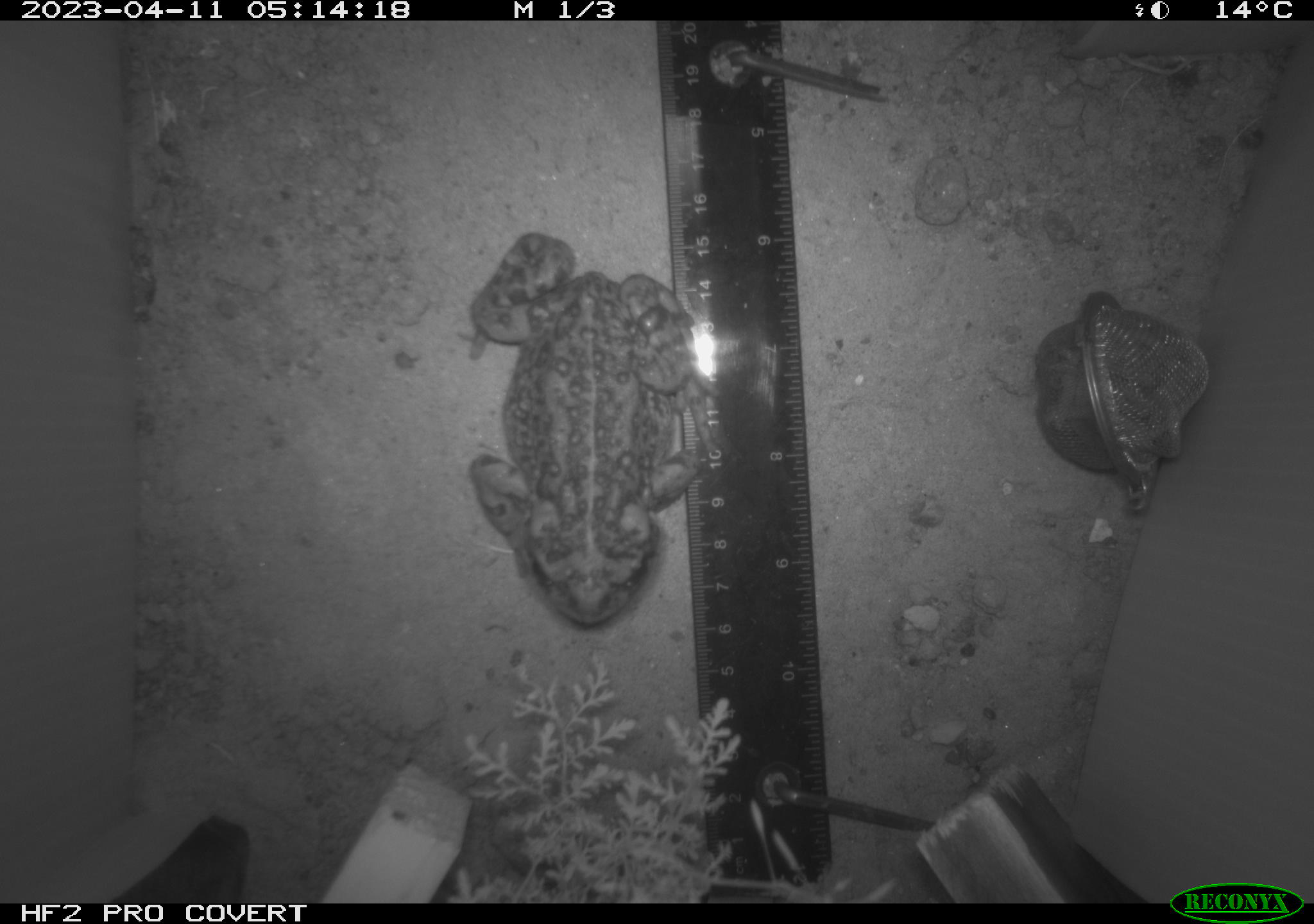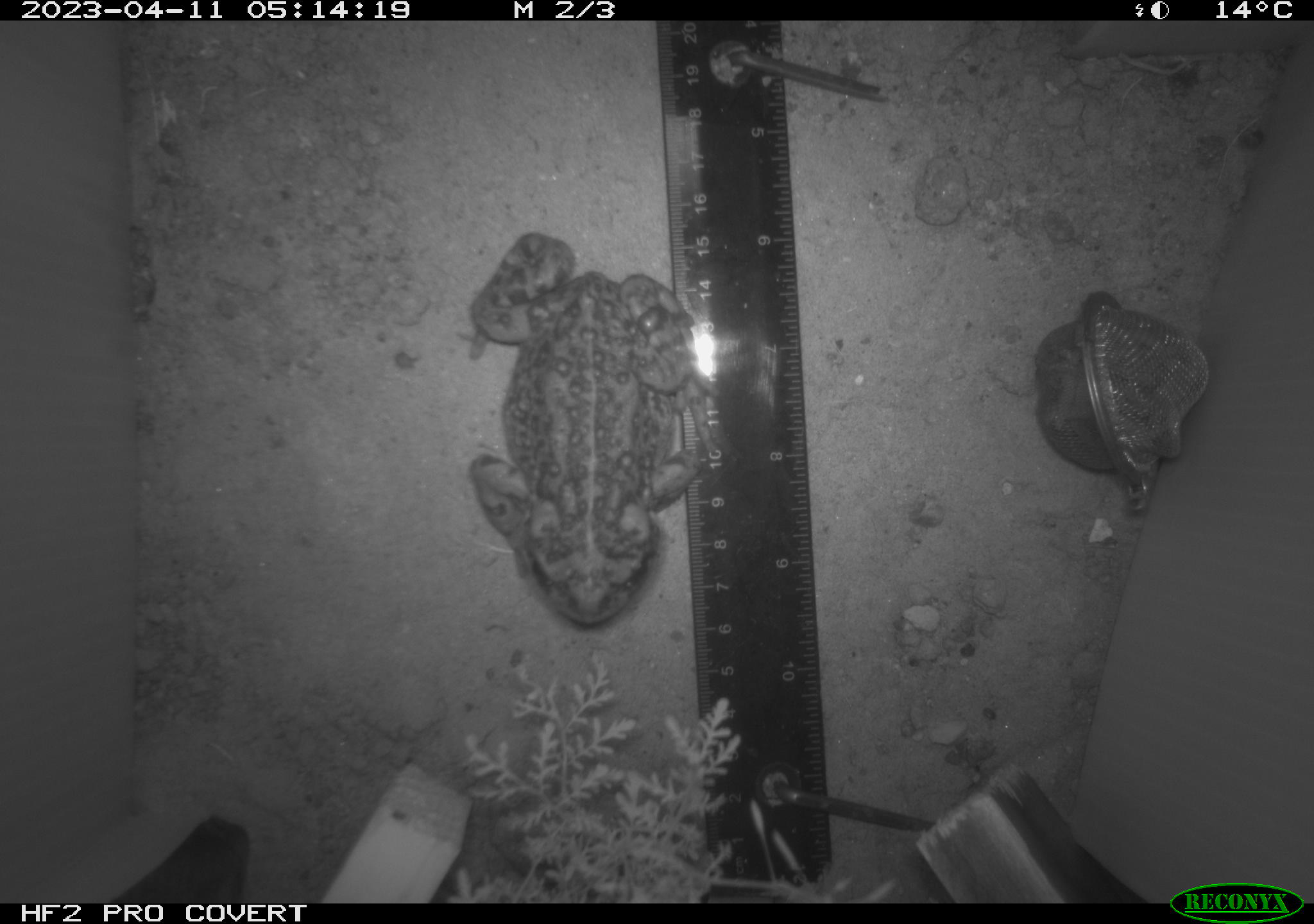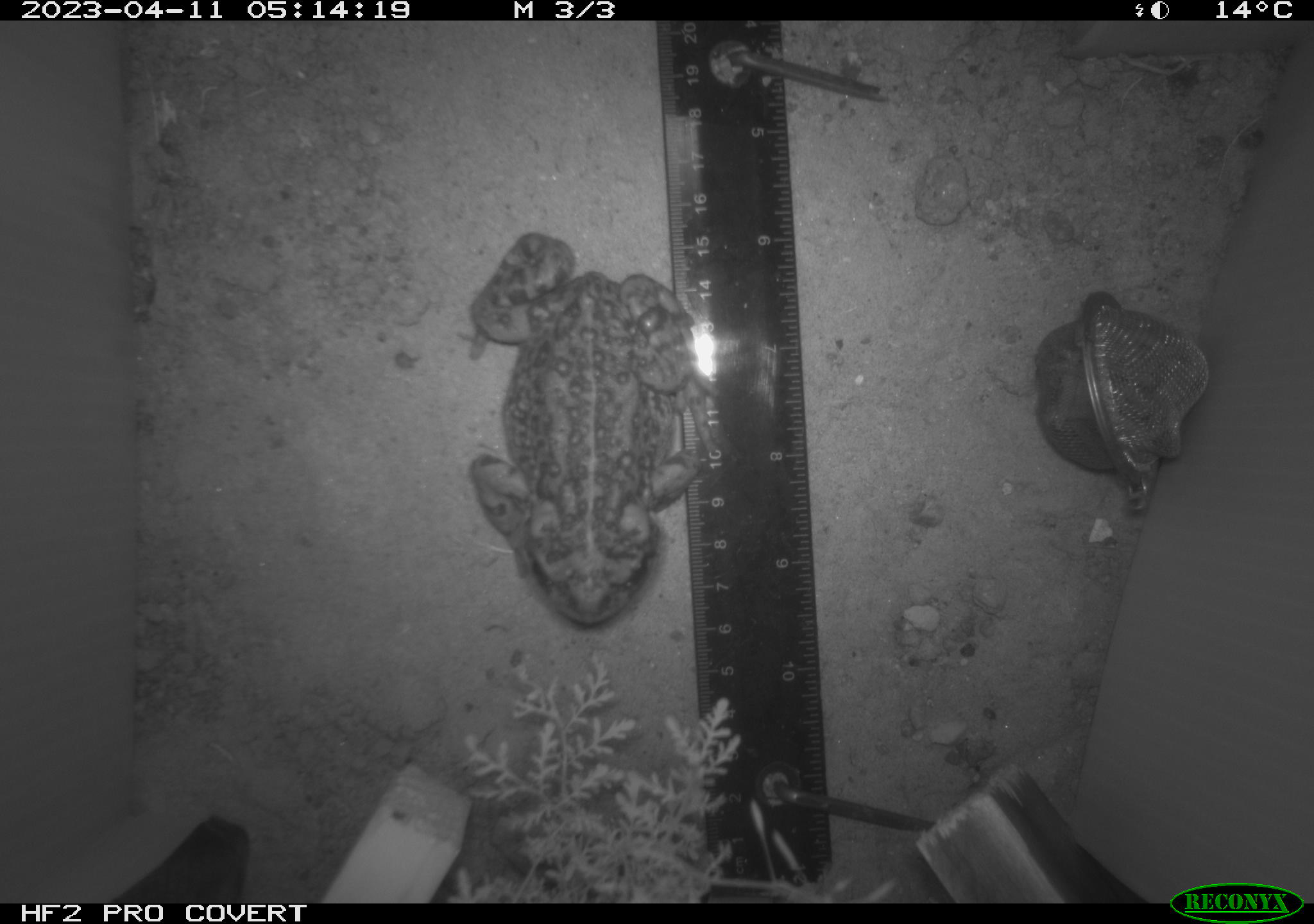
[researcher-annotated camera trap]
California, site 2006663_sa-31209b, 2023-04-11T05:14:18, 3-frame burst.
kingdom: Animalia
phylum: Chordata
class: Amphibia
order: Anura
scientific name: Anura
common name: frogs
Frogs (Anura).